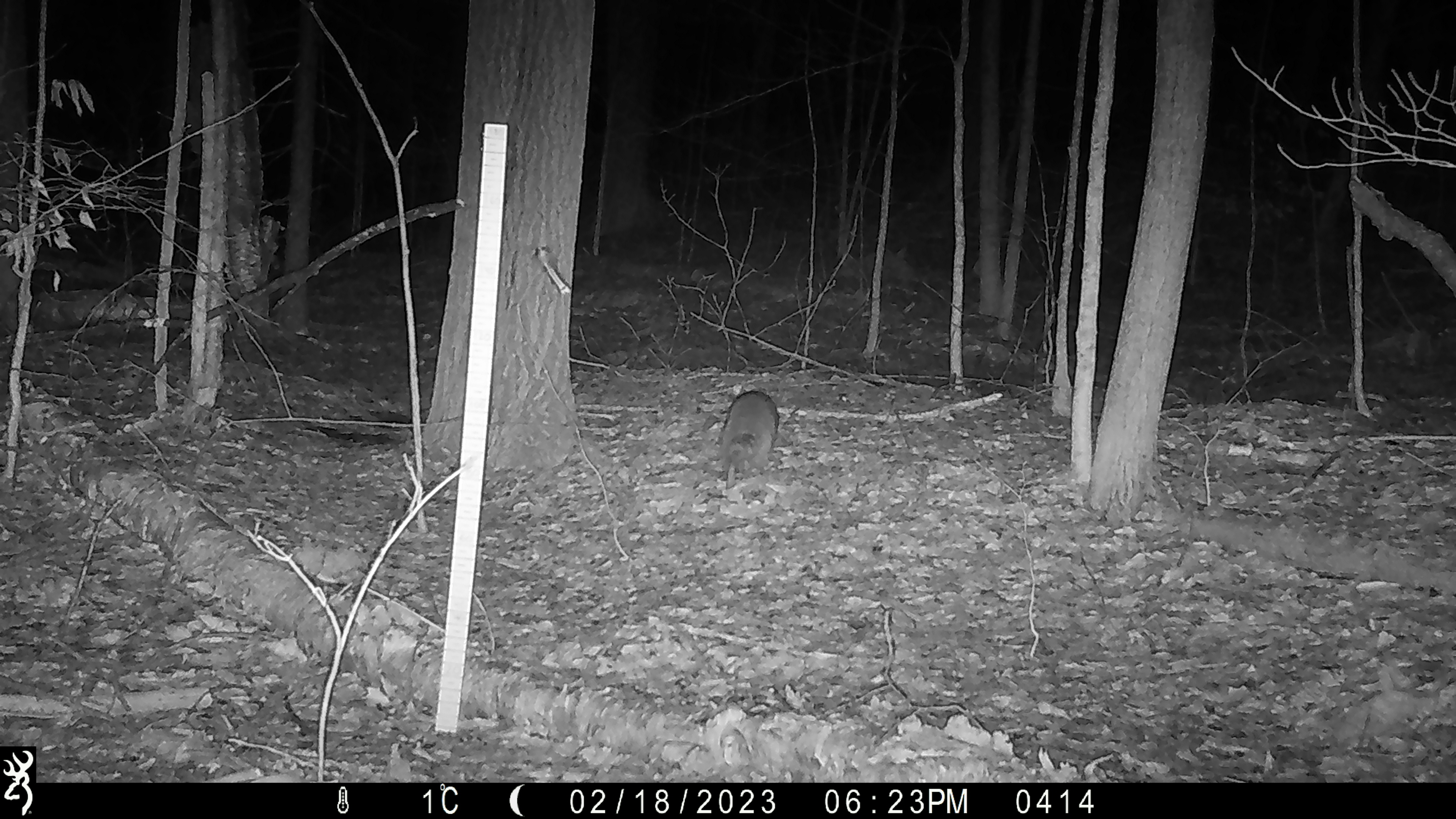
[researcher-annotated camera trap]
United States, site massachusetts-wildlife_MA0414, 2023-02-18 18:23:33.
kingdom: Animalia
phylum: Chordata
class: Mammalia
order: Carnivora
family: Procyonidae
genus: Procyon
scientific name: Procyon lotor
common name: raccoon